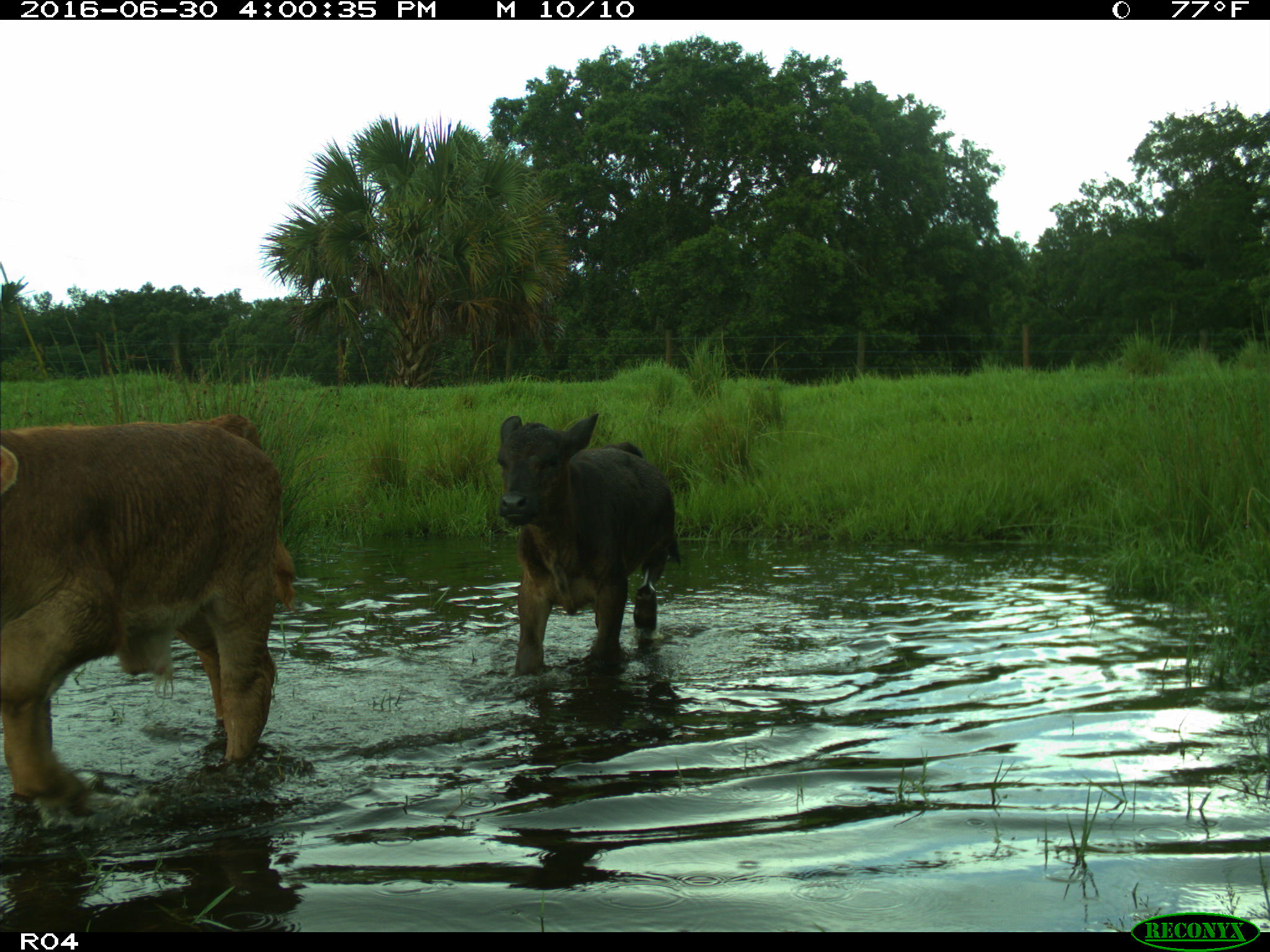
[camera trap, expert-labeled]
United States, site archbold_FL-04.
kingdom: Animalia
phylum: Chordata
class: Mammalia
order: Artiodactyla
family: Bovidae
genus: Bos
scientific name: Bos taurus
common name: domestic cow